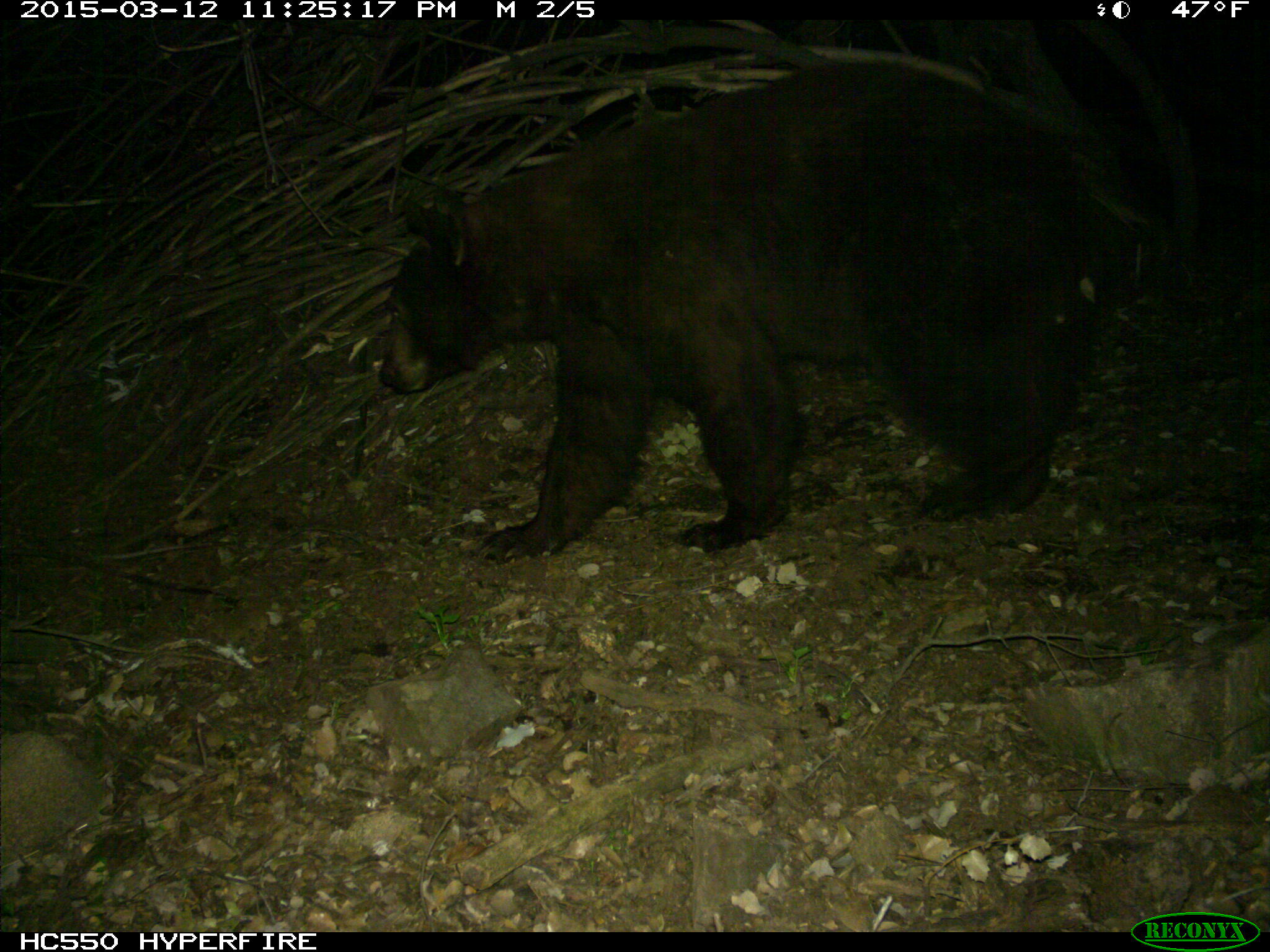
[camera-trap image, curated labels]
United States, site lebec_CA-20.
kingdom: Animalia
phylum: Chordata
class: Mammalia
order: Carnivora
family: Ursidae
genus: Ursus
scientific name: Ursus americanus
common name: american black bear